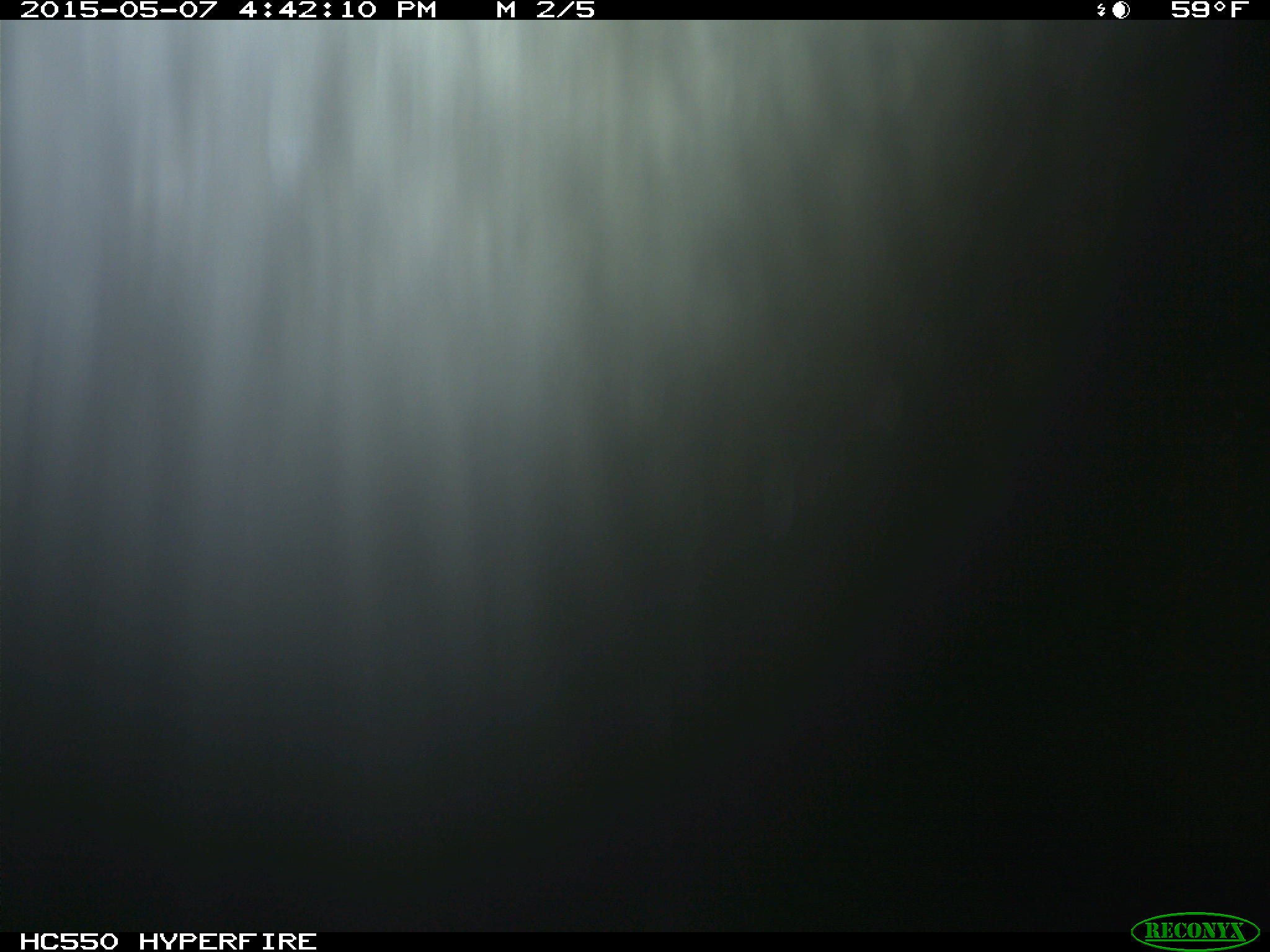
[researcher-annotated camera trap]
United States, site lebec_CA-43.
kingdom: Animalia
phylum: Chordata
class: Mammalia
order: Artiodactyla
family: Bovidae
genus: Bos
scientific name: Bos taurus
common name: domestic cow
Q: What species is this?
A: Bos taurus (domestic cow).